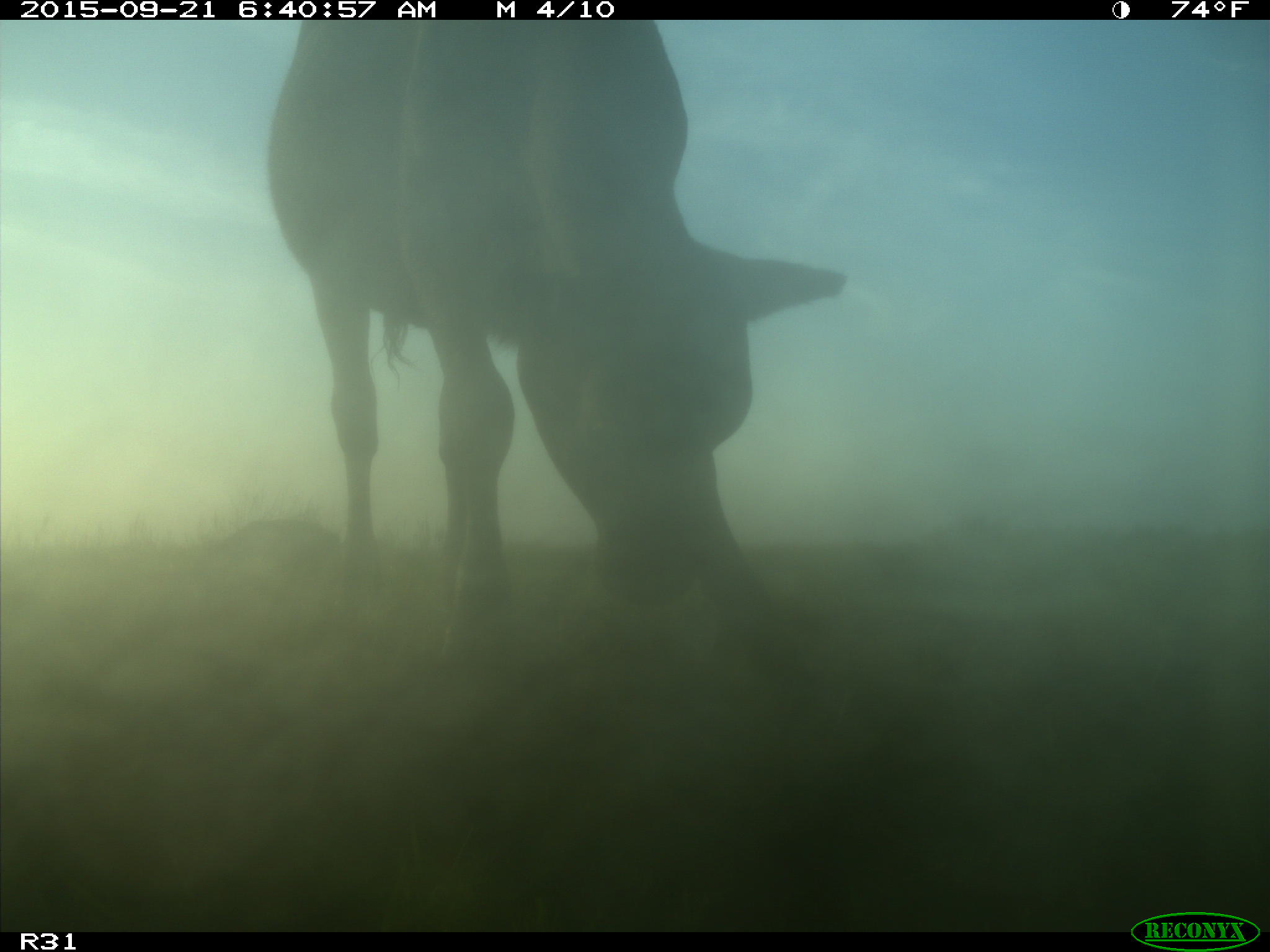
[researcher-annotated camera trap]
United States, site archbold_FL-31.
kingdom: Animalia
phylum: Chordata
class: Mammalia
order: Artiodactyla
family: Bovidae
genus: Bos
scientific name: Bos taurus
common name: domestic cow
Bos taurus (domestic cow).